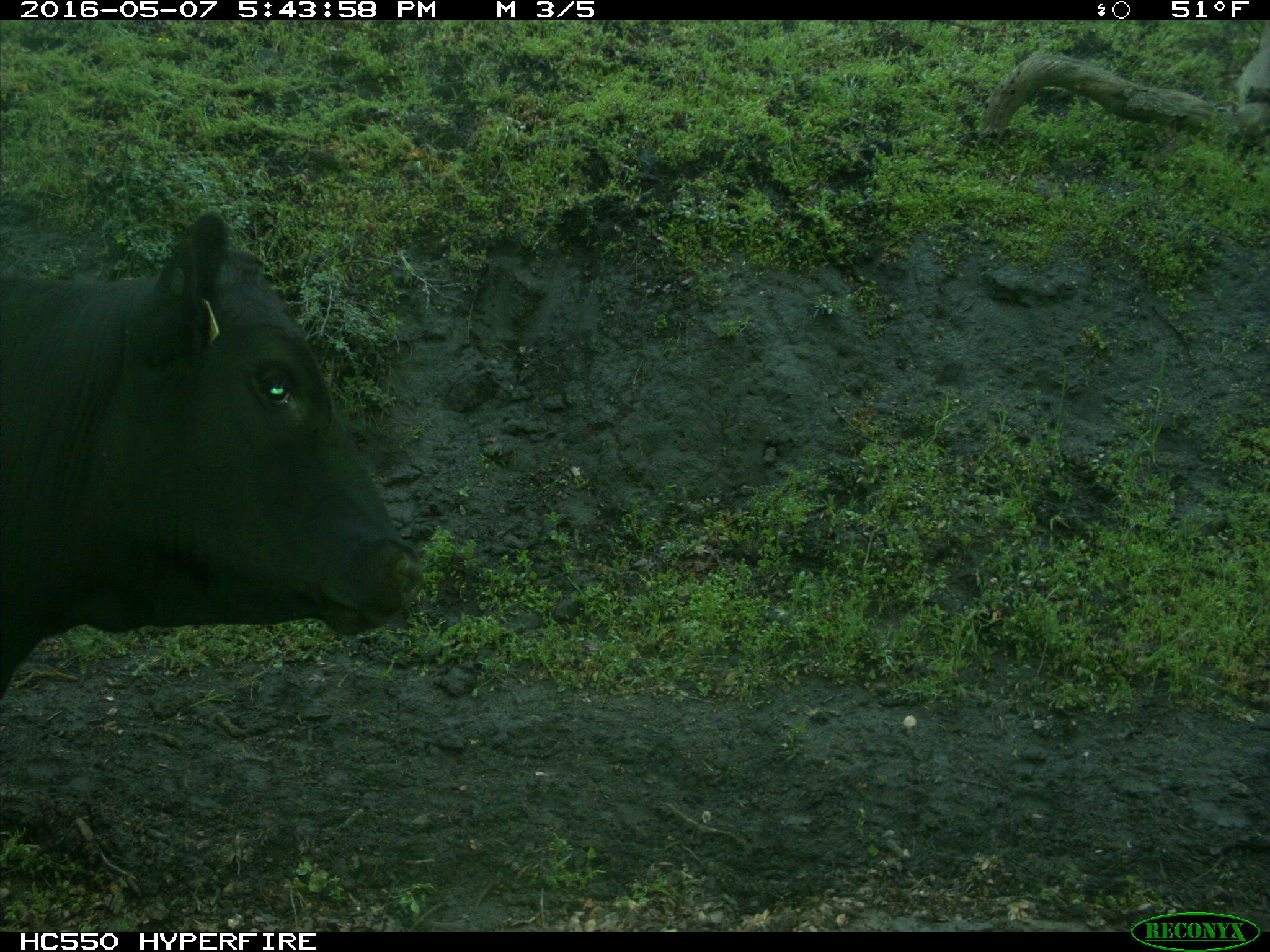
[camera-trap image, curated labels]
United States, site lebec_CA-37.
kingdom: Animalia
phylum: Chordata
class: Mammalia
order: Artiodactyla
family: Bovidae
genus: Bos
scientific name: Bos taurus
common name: domestic cow